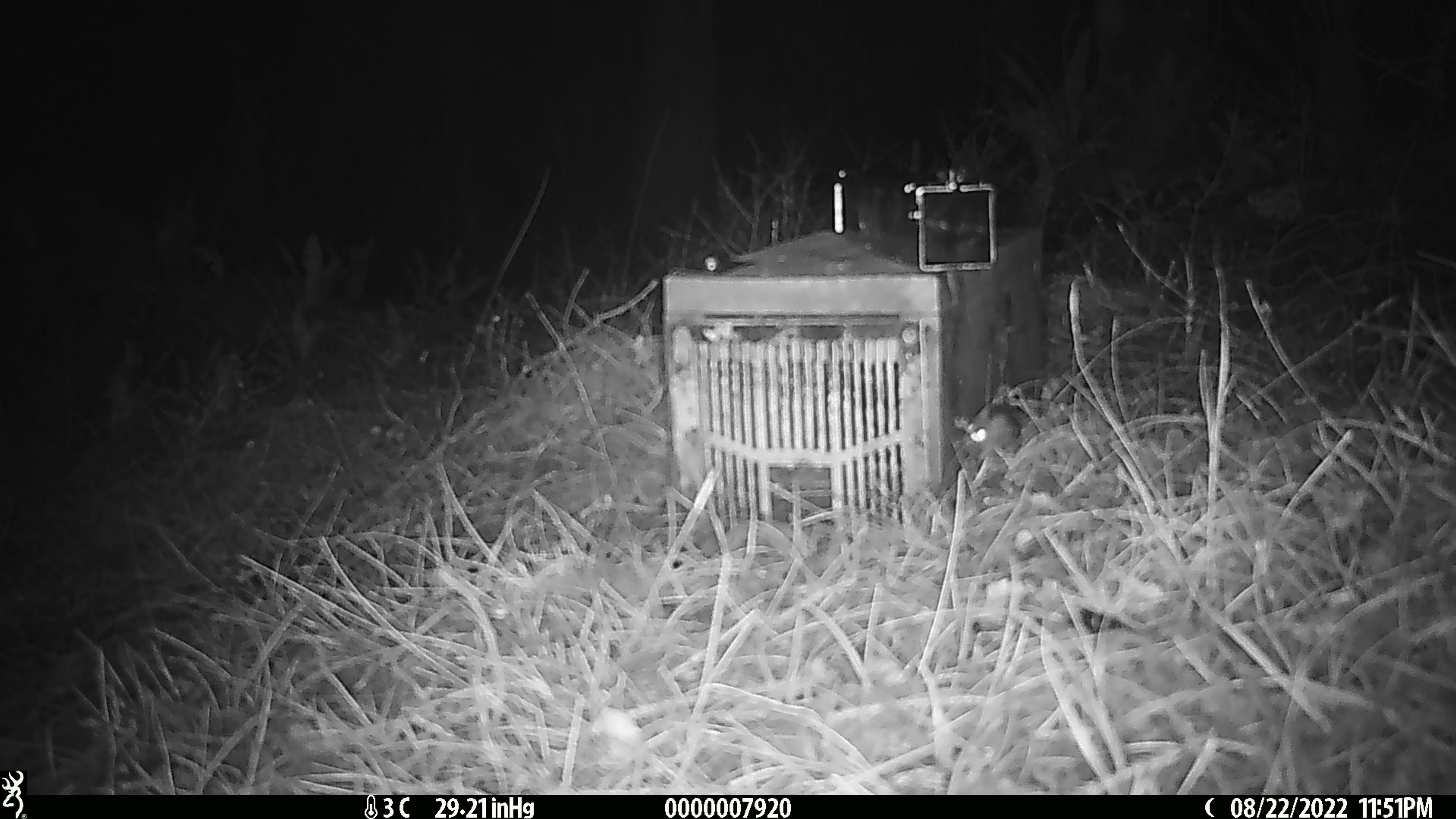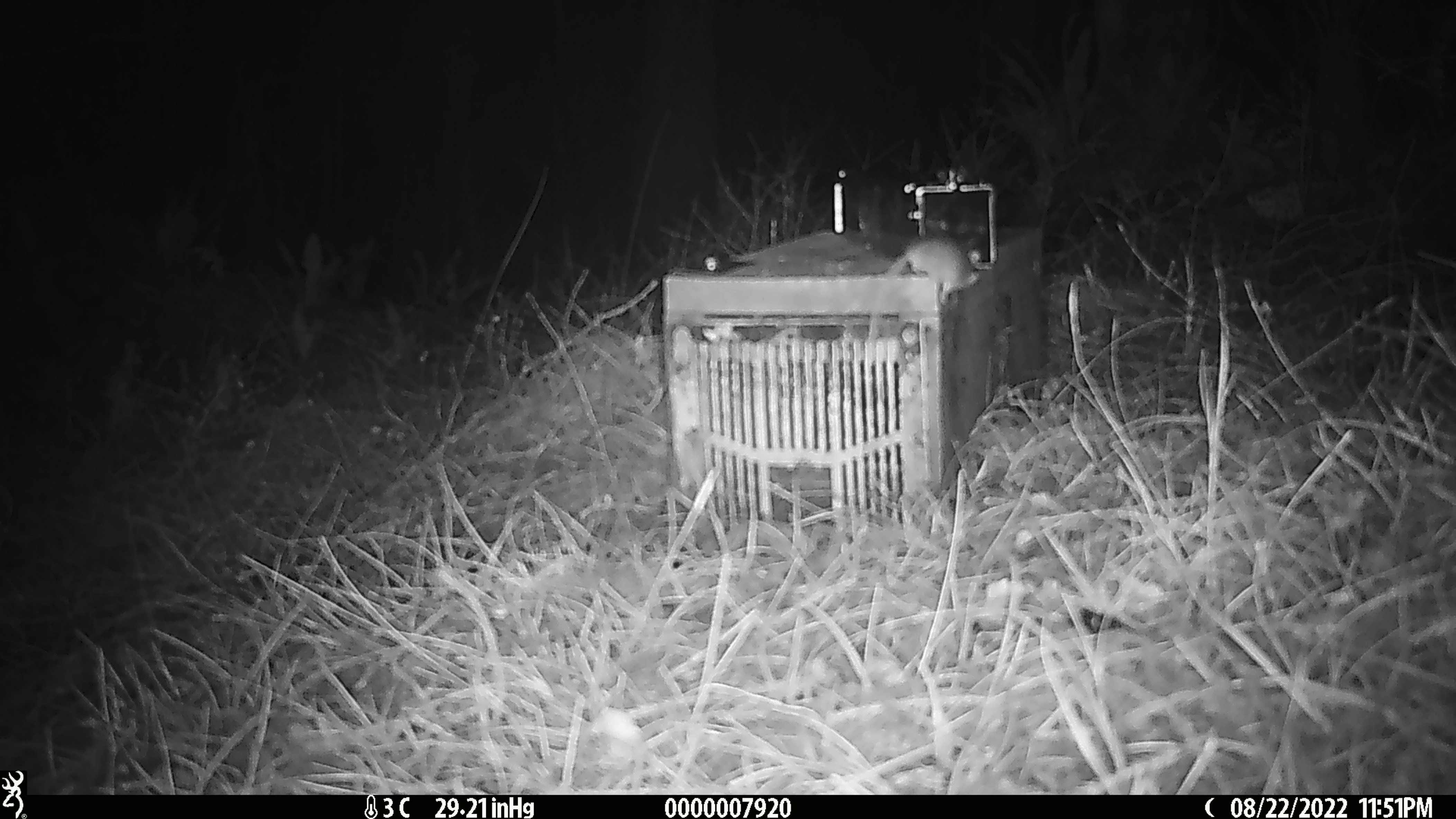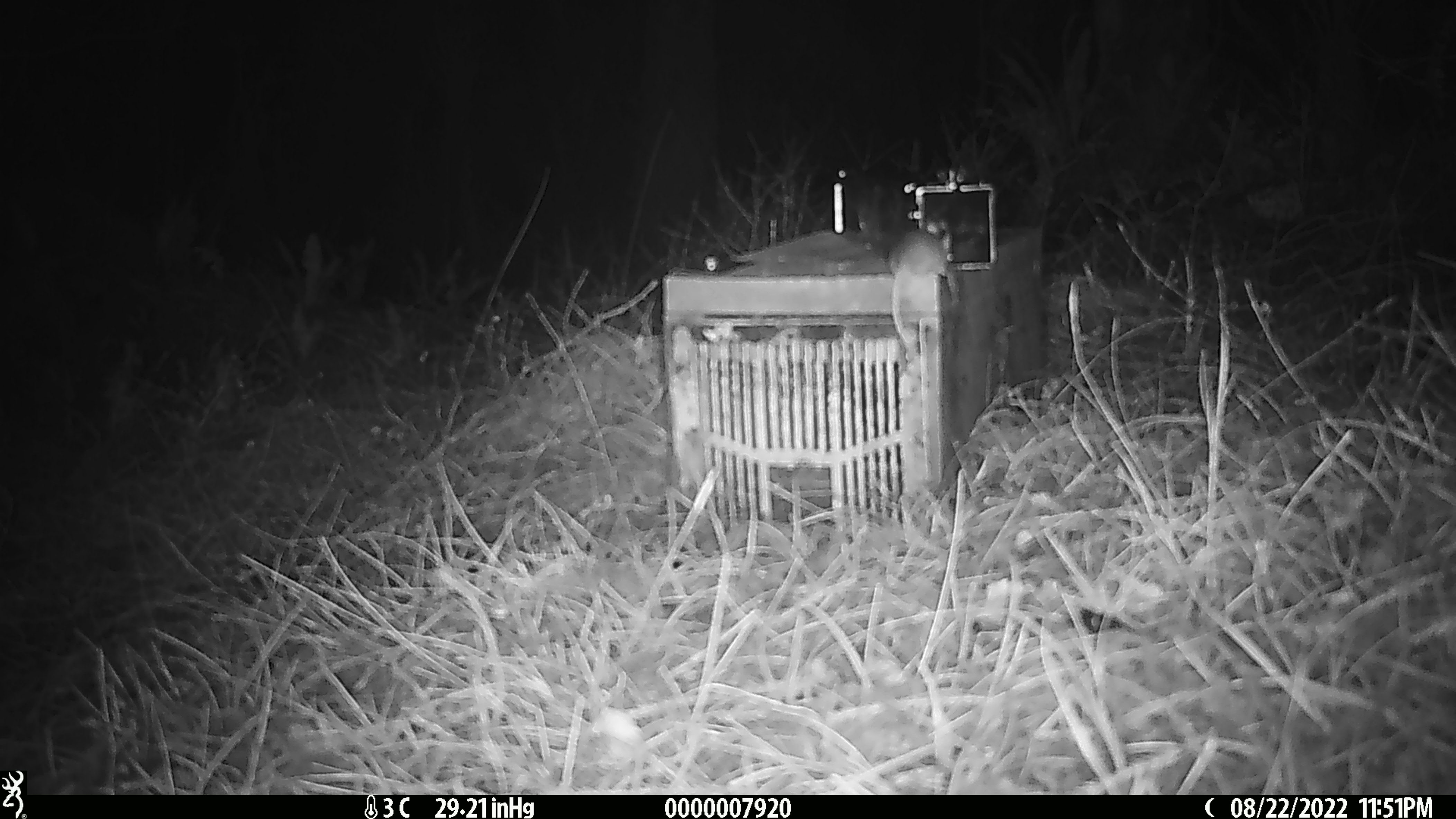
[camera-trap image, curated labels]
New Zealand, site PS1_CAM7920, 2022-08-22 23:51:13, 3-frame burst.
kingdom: Animalia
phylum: Chordata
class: Mammalia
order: Rodentia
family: Muridae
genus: Mus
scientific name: Mus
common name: mouse